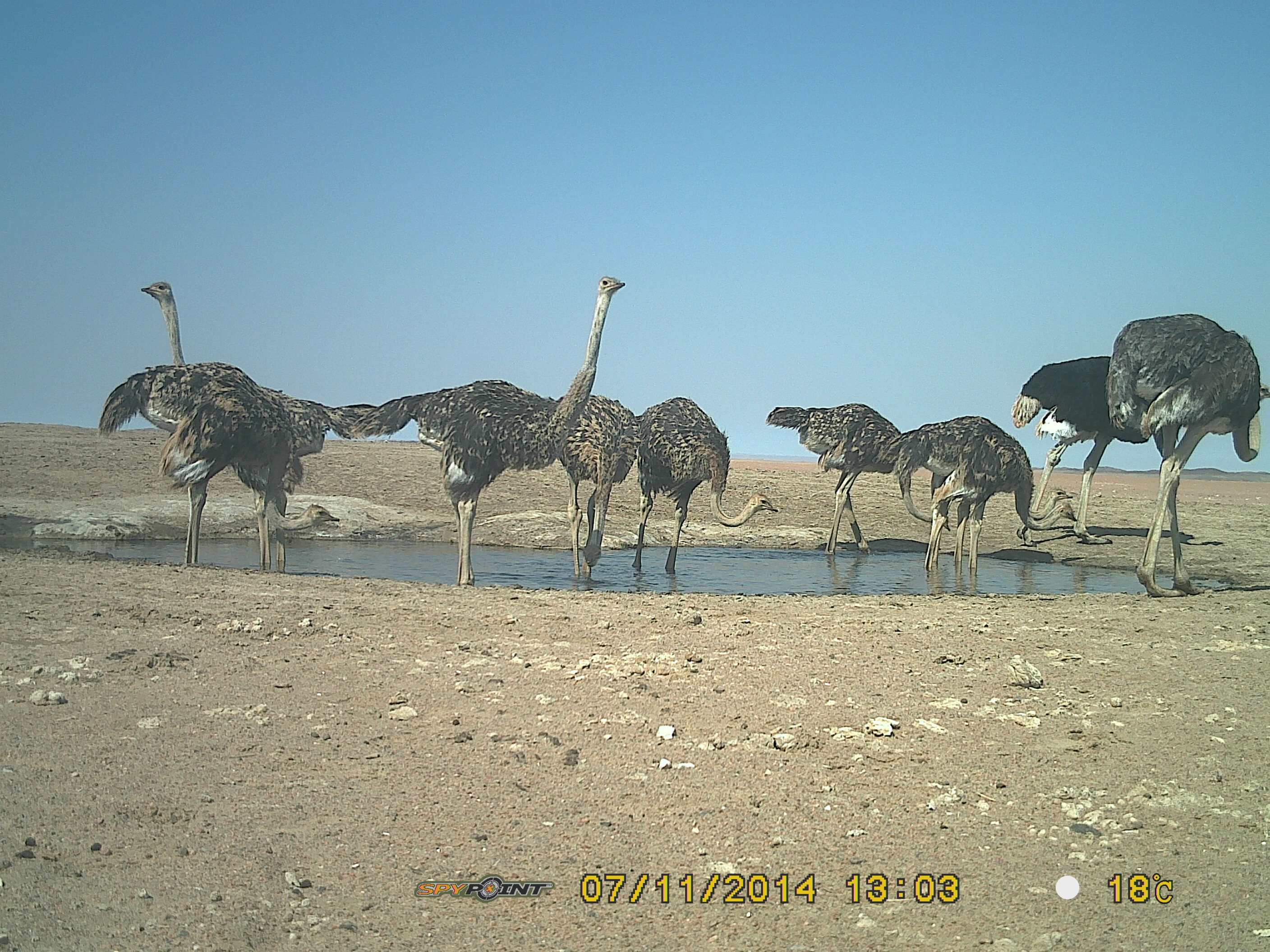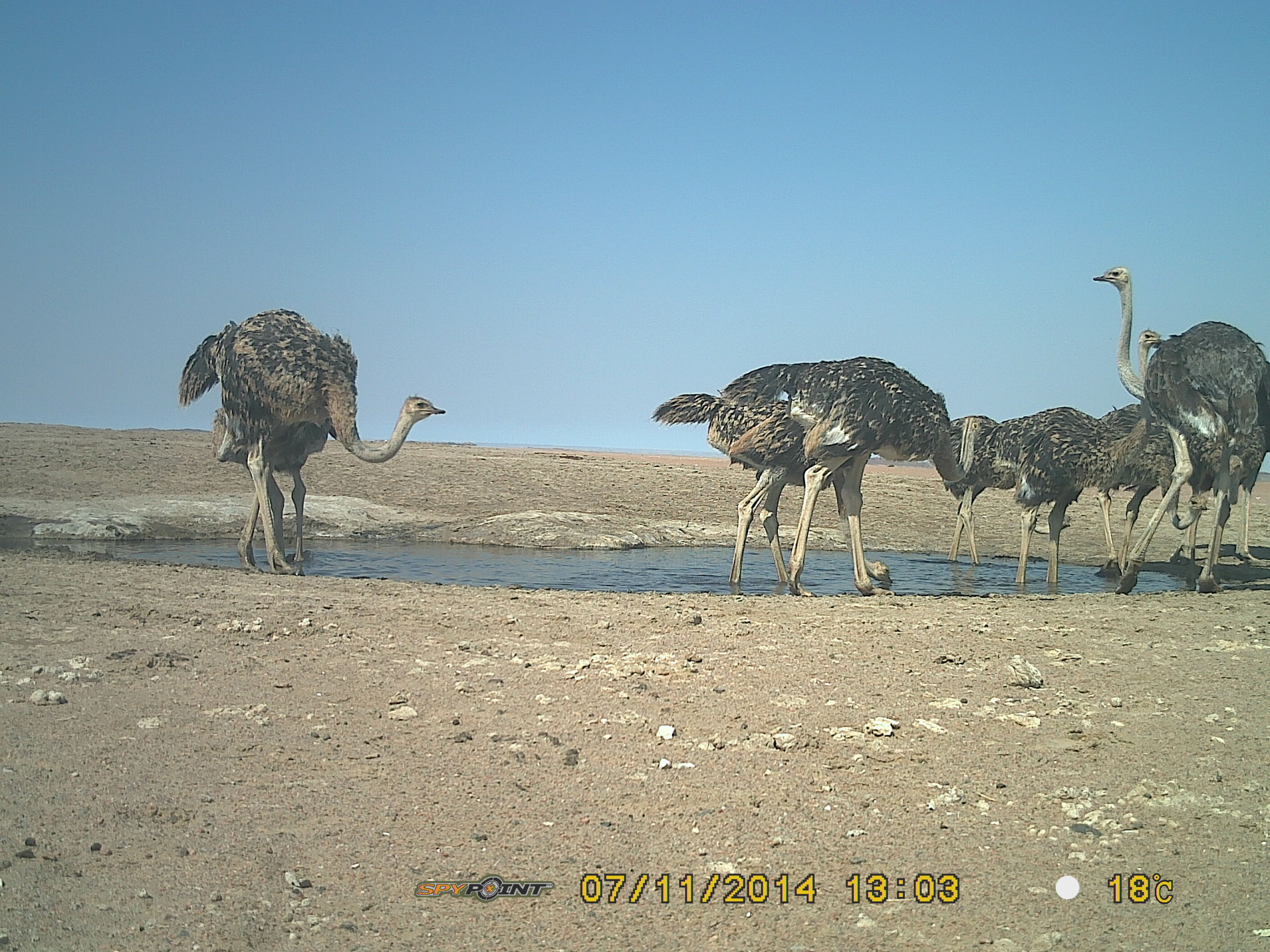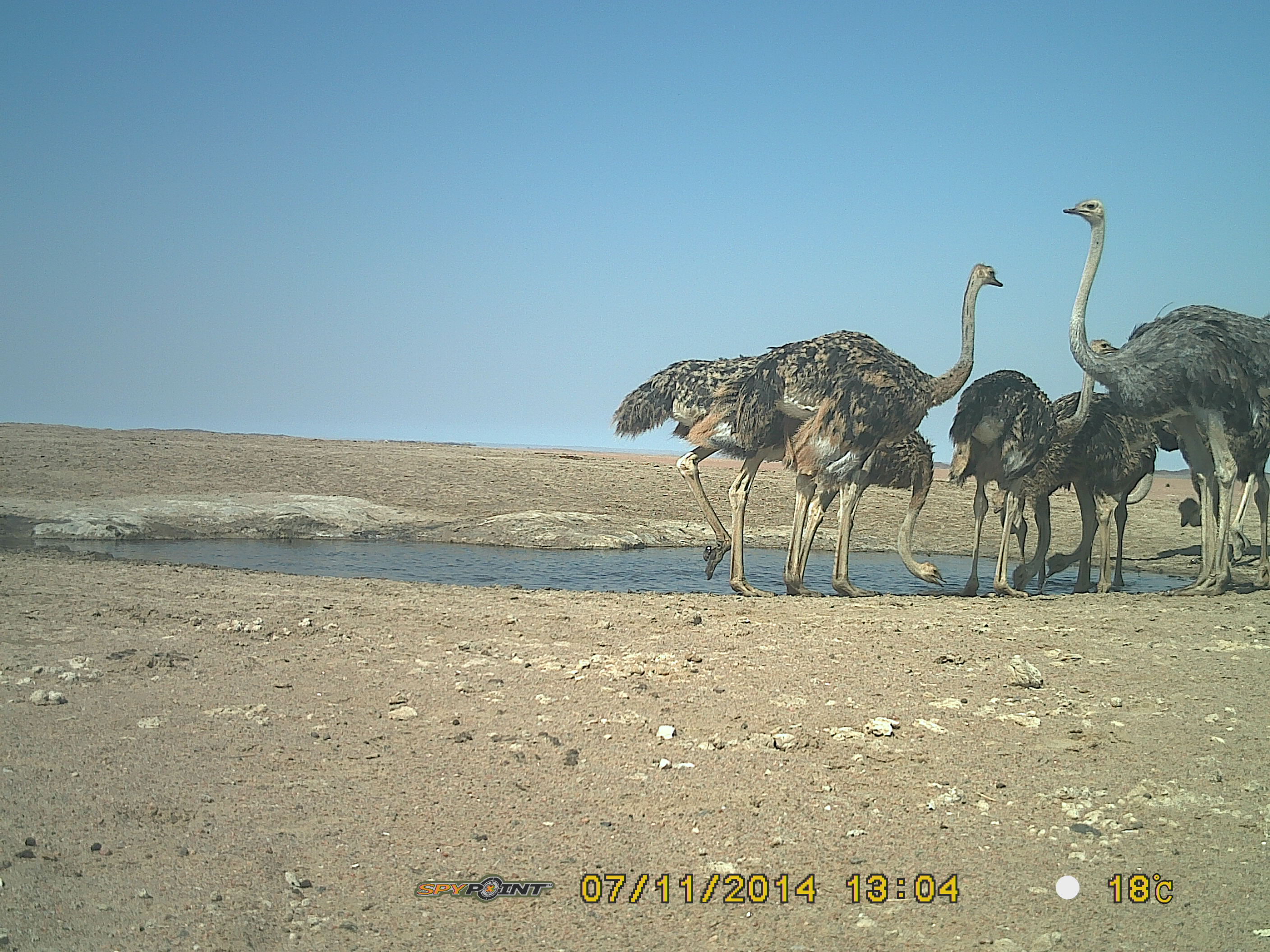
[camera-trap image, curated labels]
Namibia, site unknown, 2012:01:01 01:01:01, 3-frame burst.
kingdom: Animalia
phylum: Chordata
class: Aves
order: Struthioniformes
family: Struthionidae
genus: Struthio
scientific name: Struthio camelus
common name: common ostrich